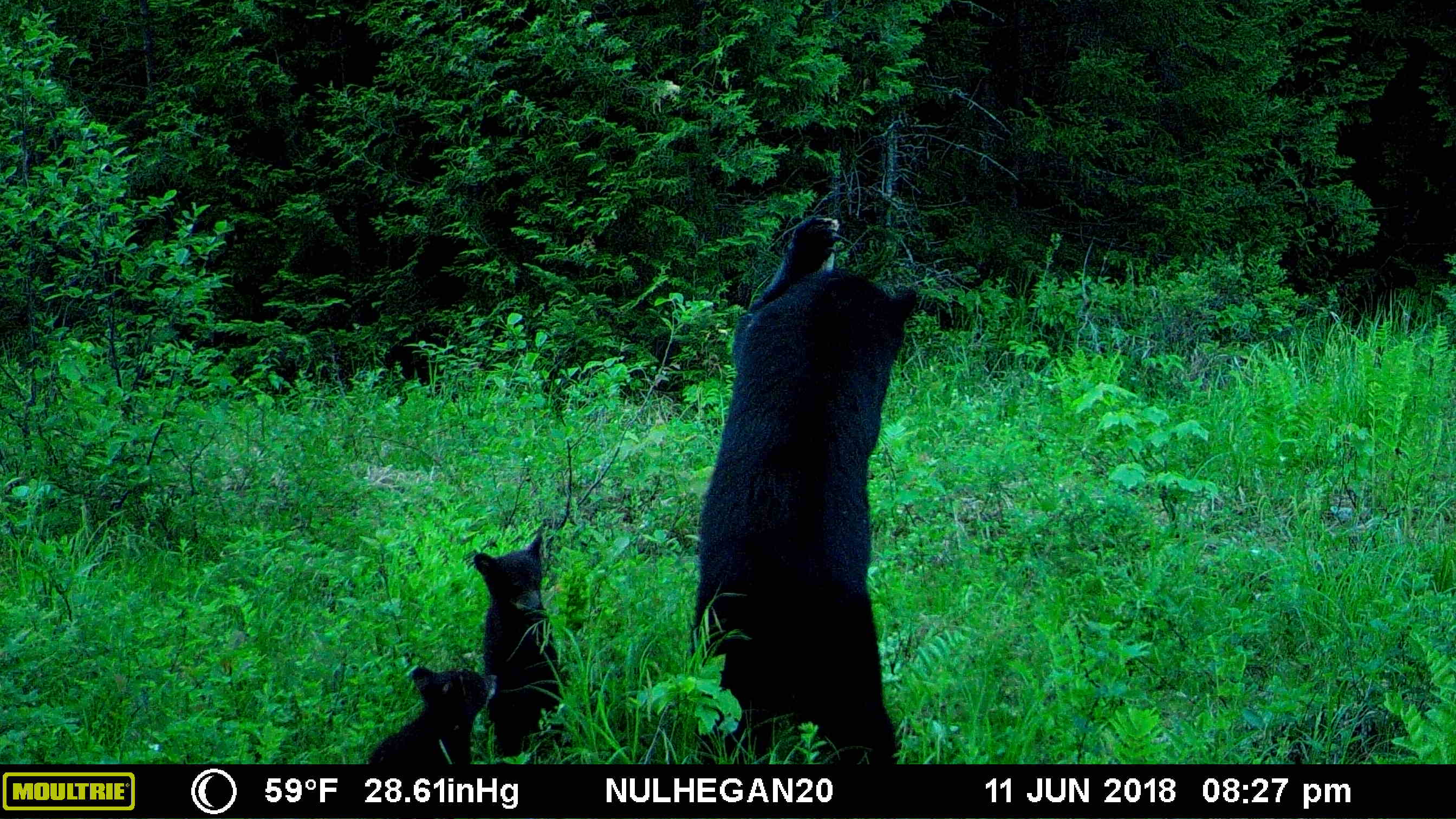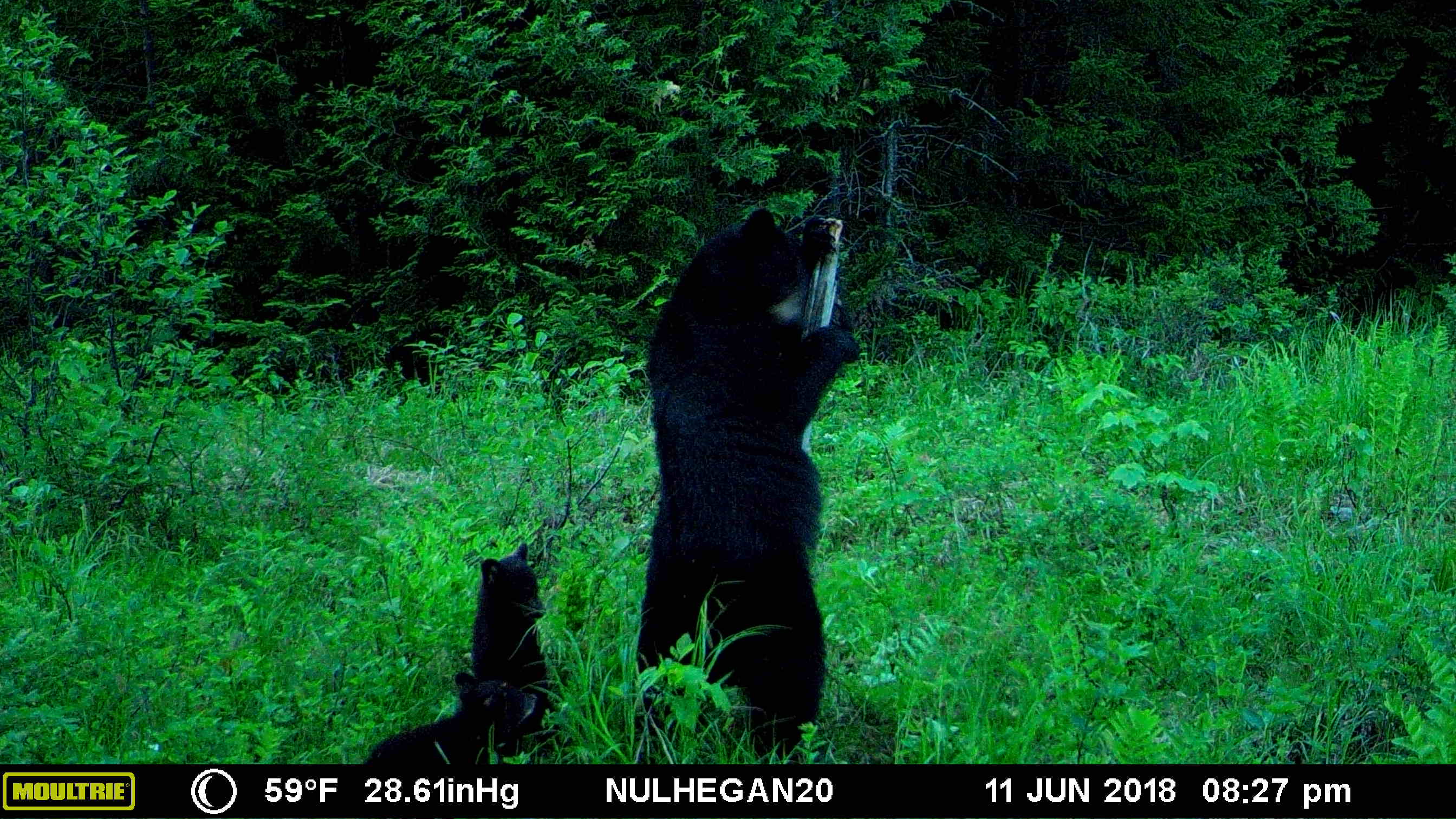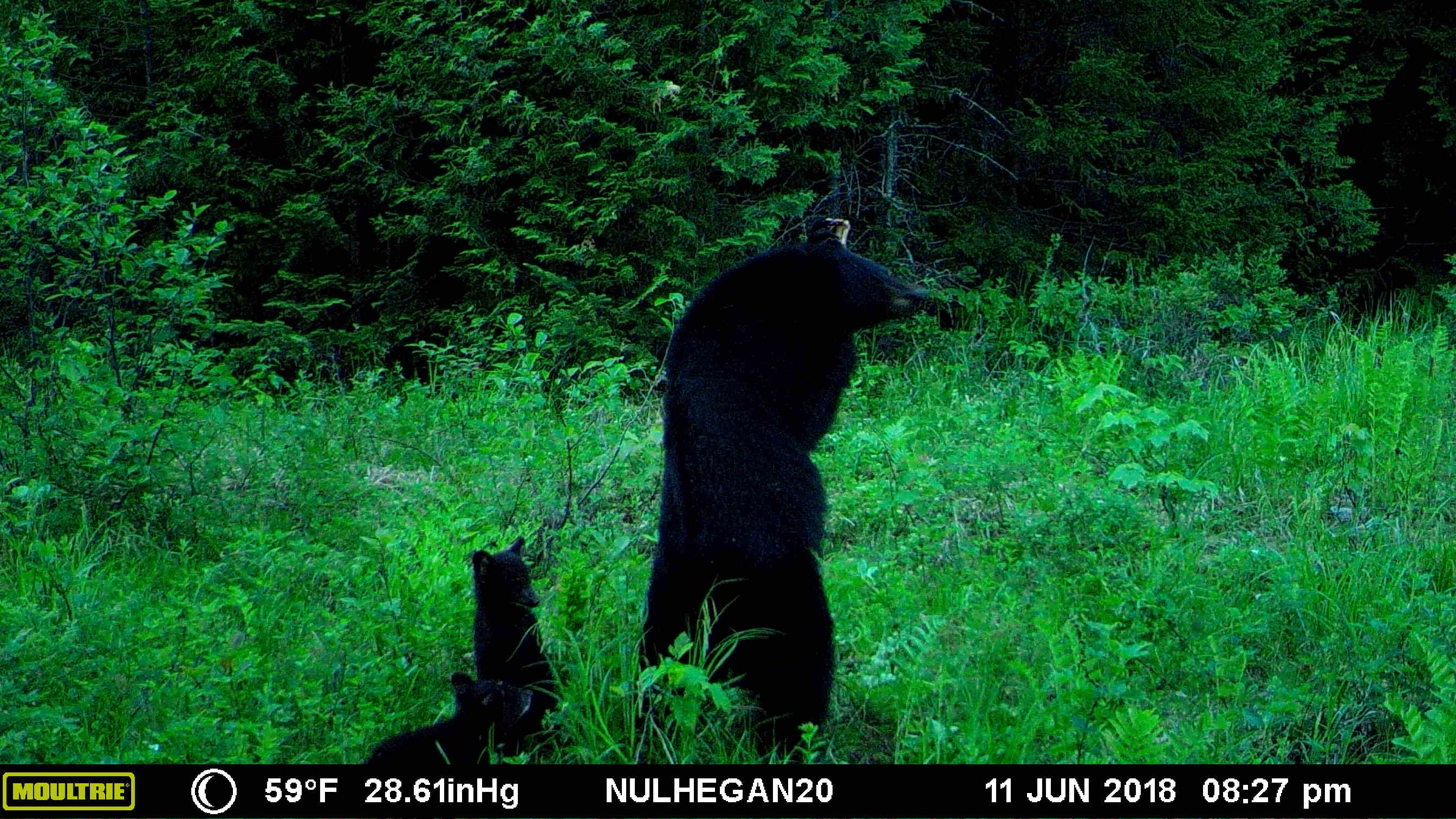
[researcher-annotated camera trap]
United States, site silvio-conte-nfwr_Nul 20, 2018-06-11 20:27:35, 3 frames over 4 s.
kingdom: Animalia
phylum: Chordata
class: Mammalia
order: Carnivora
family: Ursidae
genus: Ursus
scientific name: Ursus americanus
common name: black bear